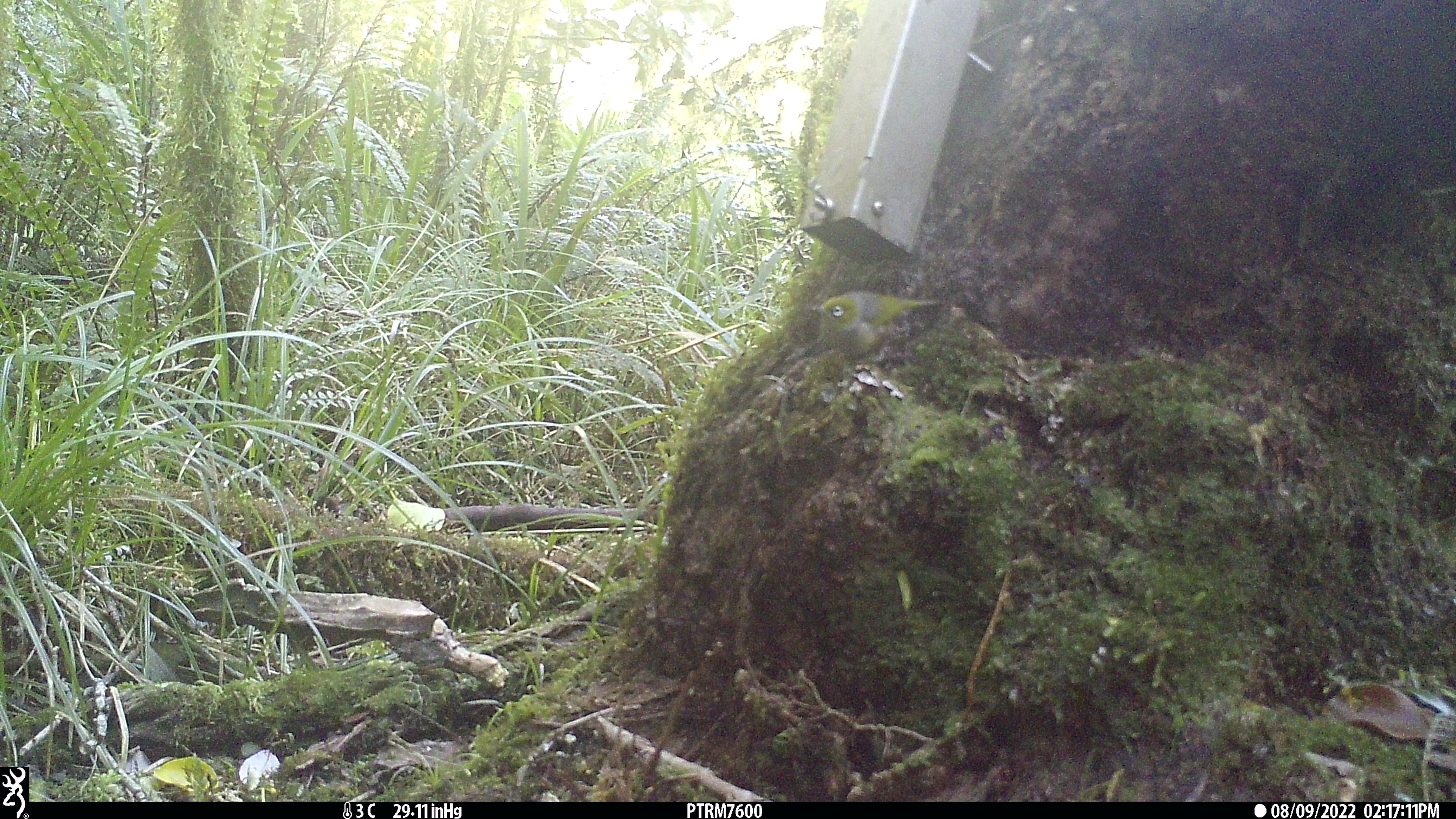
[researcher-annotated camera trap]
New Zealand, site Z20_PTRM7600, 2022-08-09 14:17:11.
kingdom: Animalia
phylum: Chordata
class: Aves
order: Passeriformes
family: Zosteropidae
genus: Zosterops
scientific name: Zosterops lateralis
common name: silvereye